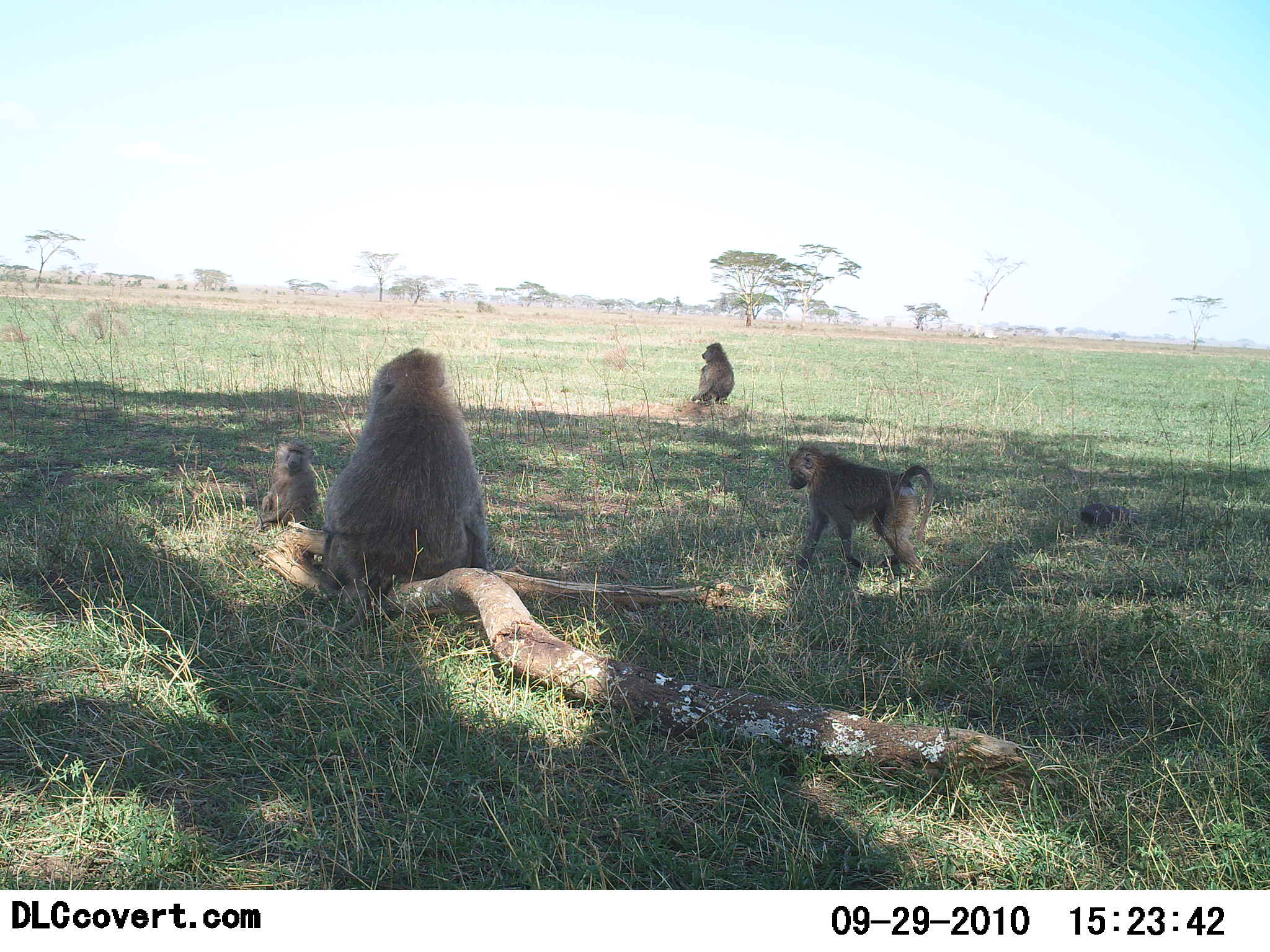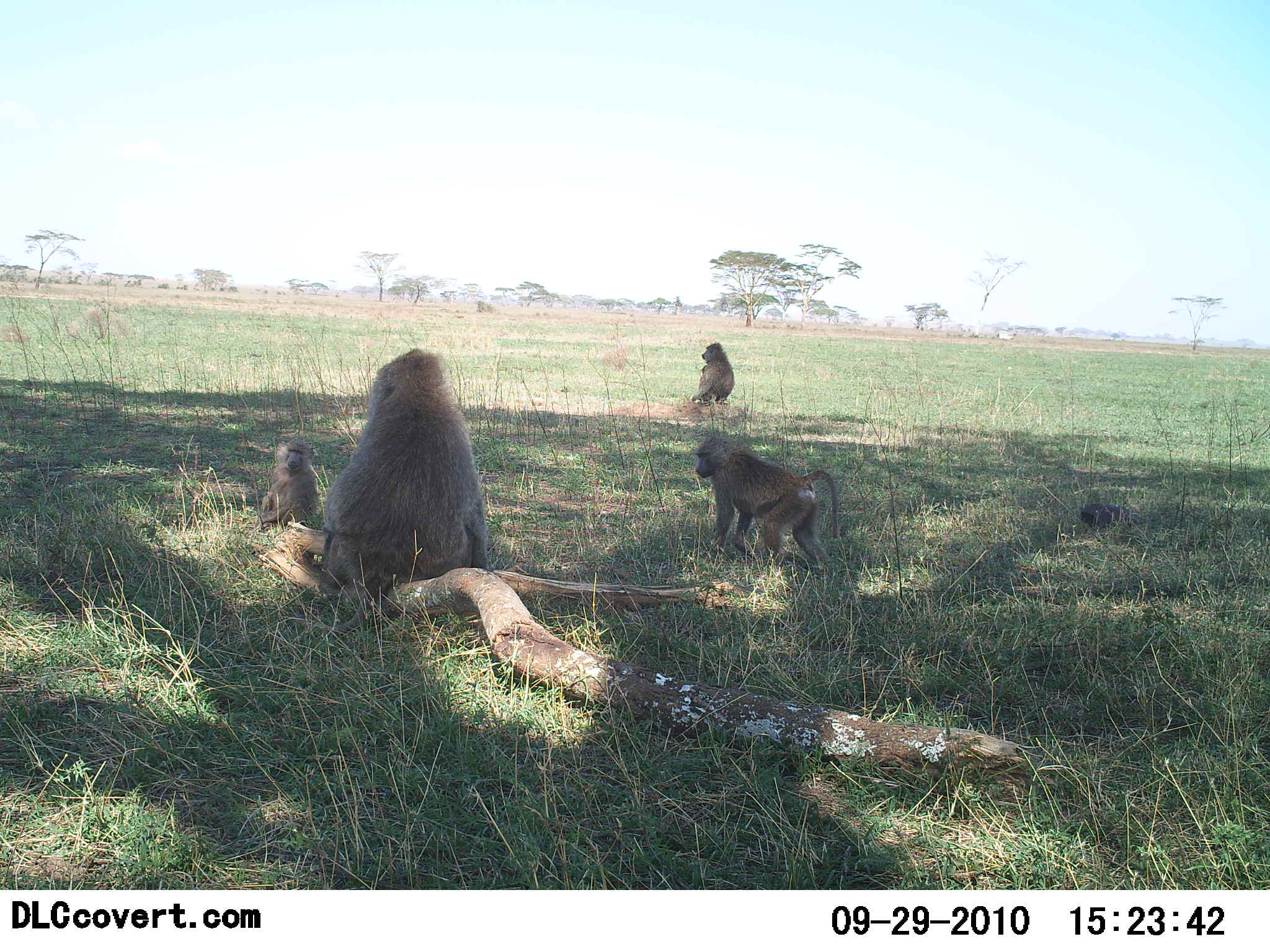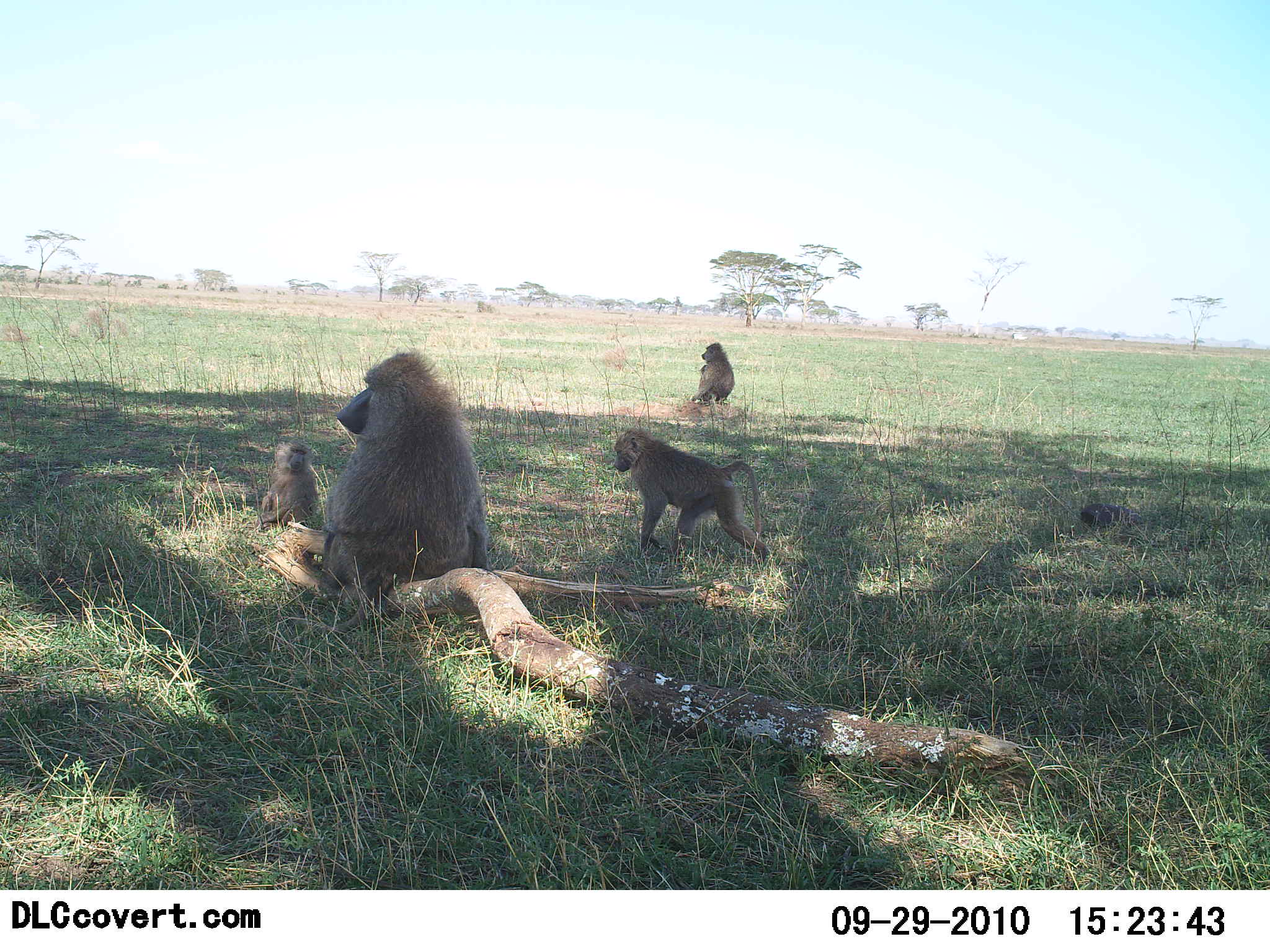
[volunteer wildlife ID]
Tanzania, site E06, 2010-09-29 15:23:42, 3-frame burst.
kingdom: Animalia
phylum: Chordata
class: Mammalia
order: Primates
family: Cercopithecidae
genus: Papio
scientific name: Papio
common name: baboon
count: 4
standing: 6%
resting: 100%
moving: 50%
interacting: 0%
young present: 89%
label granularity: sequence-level